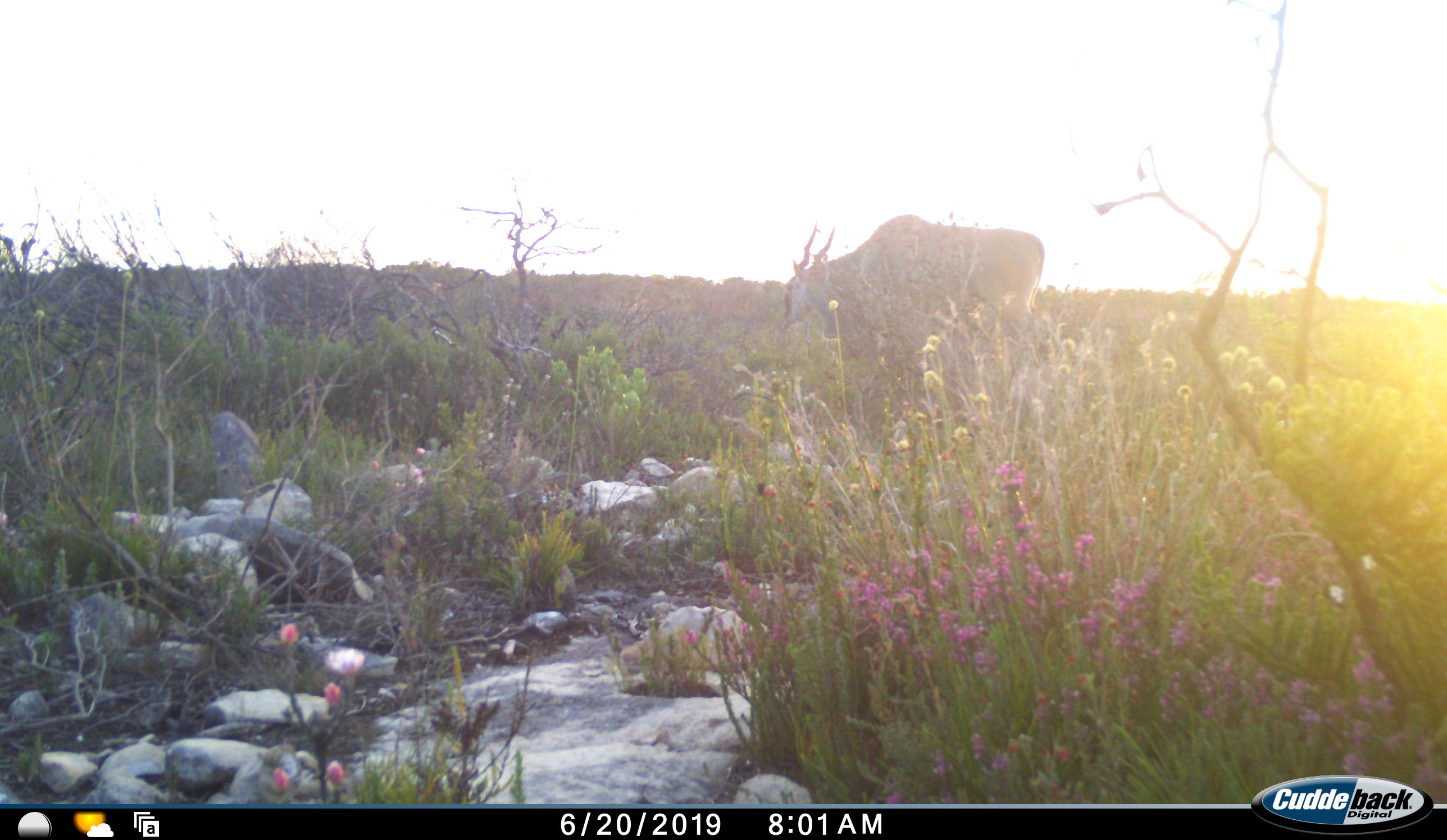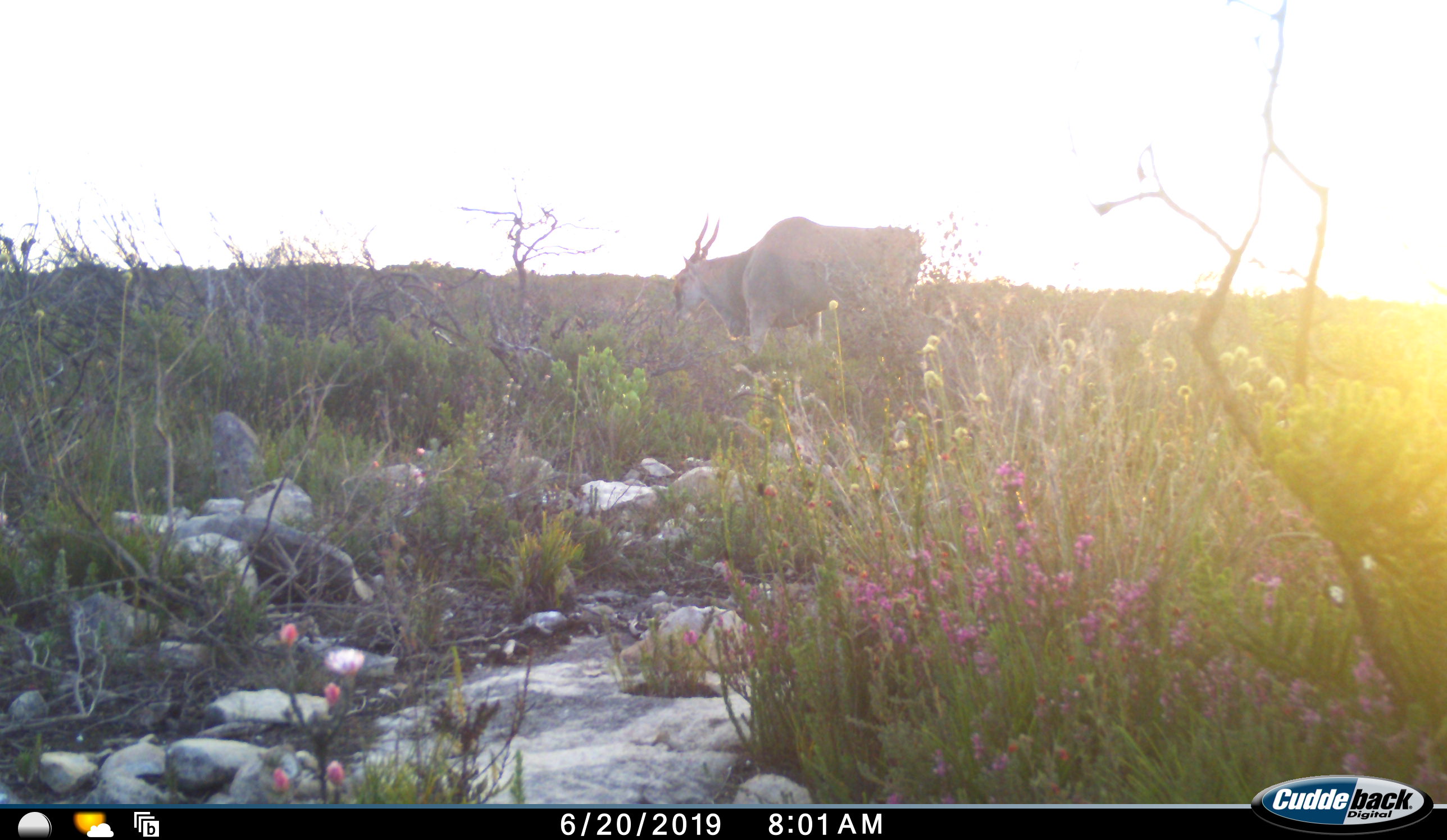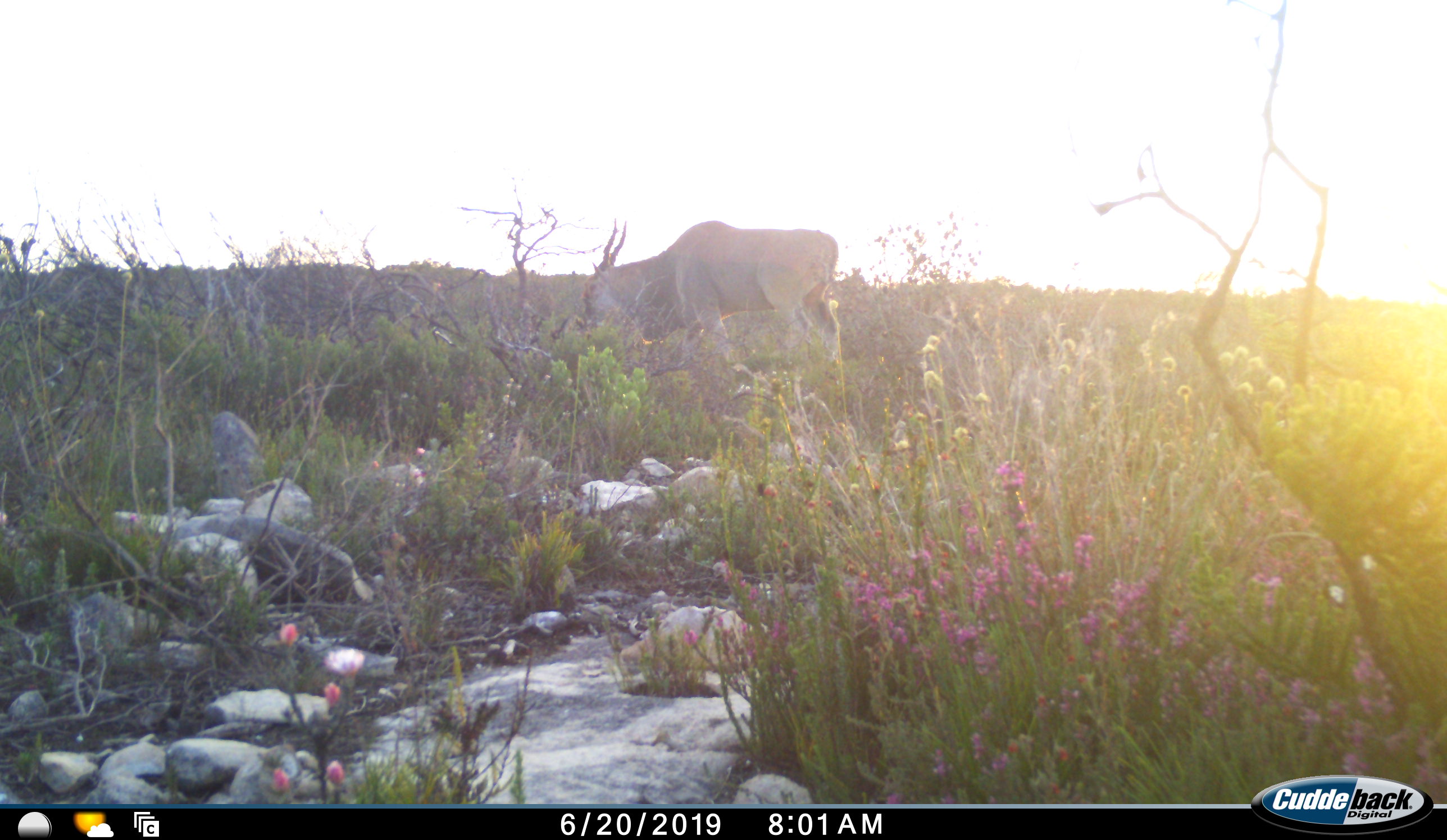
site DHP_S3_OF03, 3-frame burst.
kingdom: Animalia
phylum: Chordata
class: Mammalia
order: Artiodactyla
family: Bovidae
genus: Tragelaphus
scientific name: Tragelaphus oryx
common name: eland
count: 1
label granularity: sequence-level